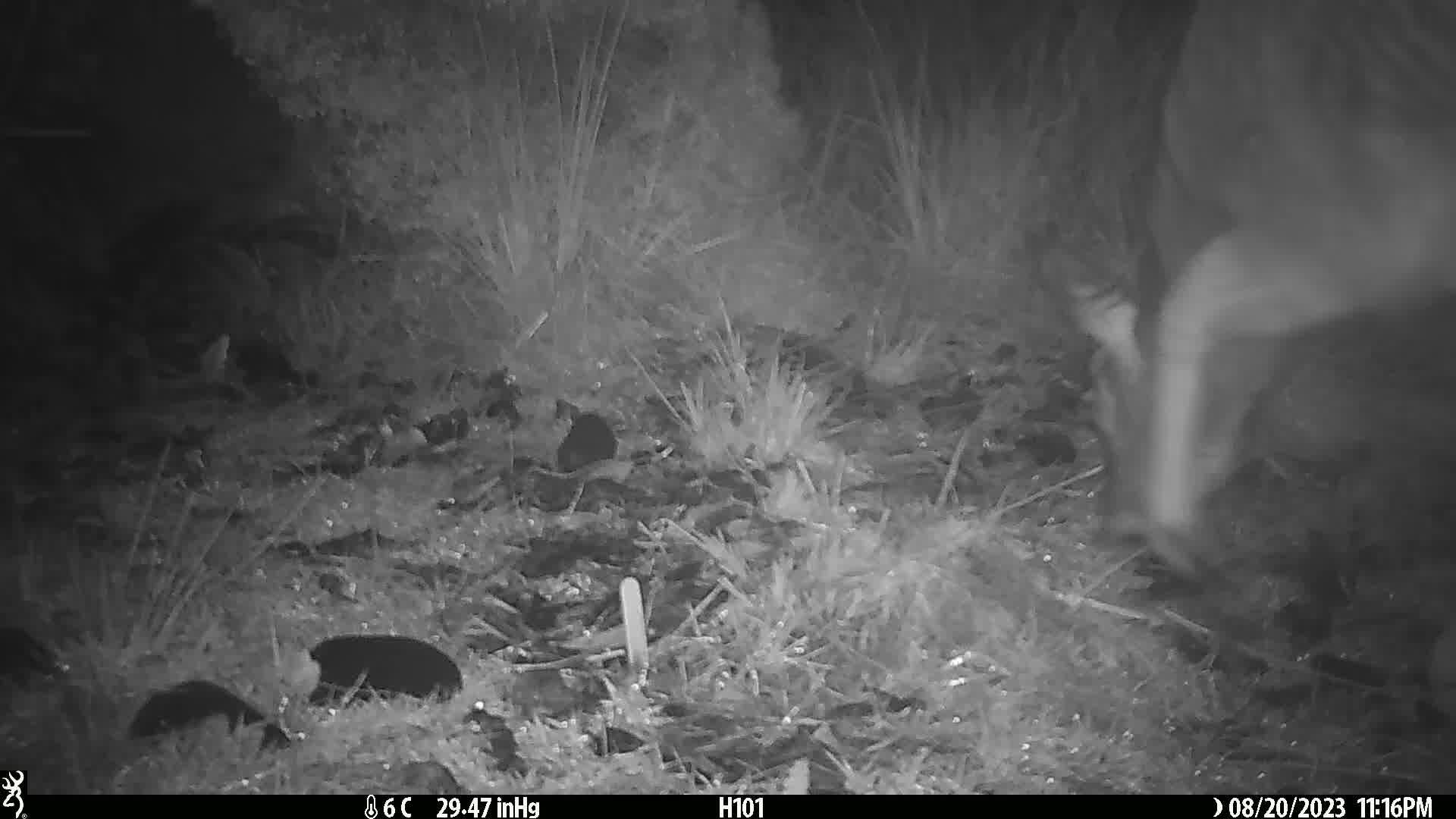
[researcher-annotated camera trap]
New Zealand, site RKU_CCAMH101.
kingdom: Animalia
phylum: Chordata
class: Mammalia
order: Artiodactyla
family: Cervidae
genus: Odocoileus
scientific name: Odocoileus virginianus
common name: white-tailed deer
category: white tailed deer